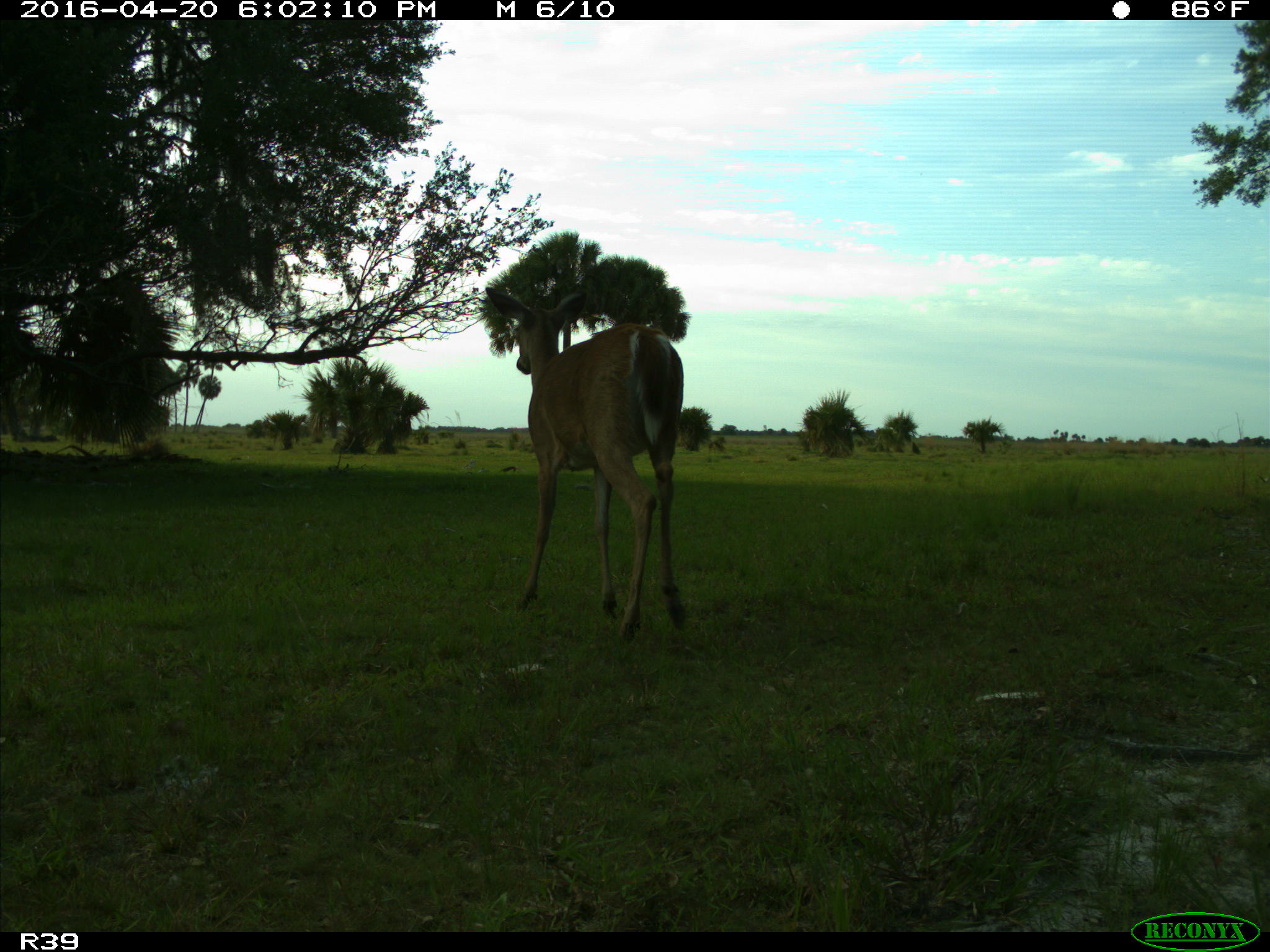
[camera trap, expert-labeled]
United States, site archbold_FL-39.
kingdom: Animalia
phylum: Chordata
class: Mammalia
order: Artiodactyla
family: Cervidae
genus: Odocoileus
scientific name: Odocoileus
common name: deer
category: unidentified deer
Unidentified deer (deer) (Odocoileus).